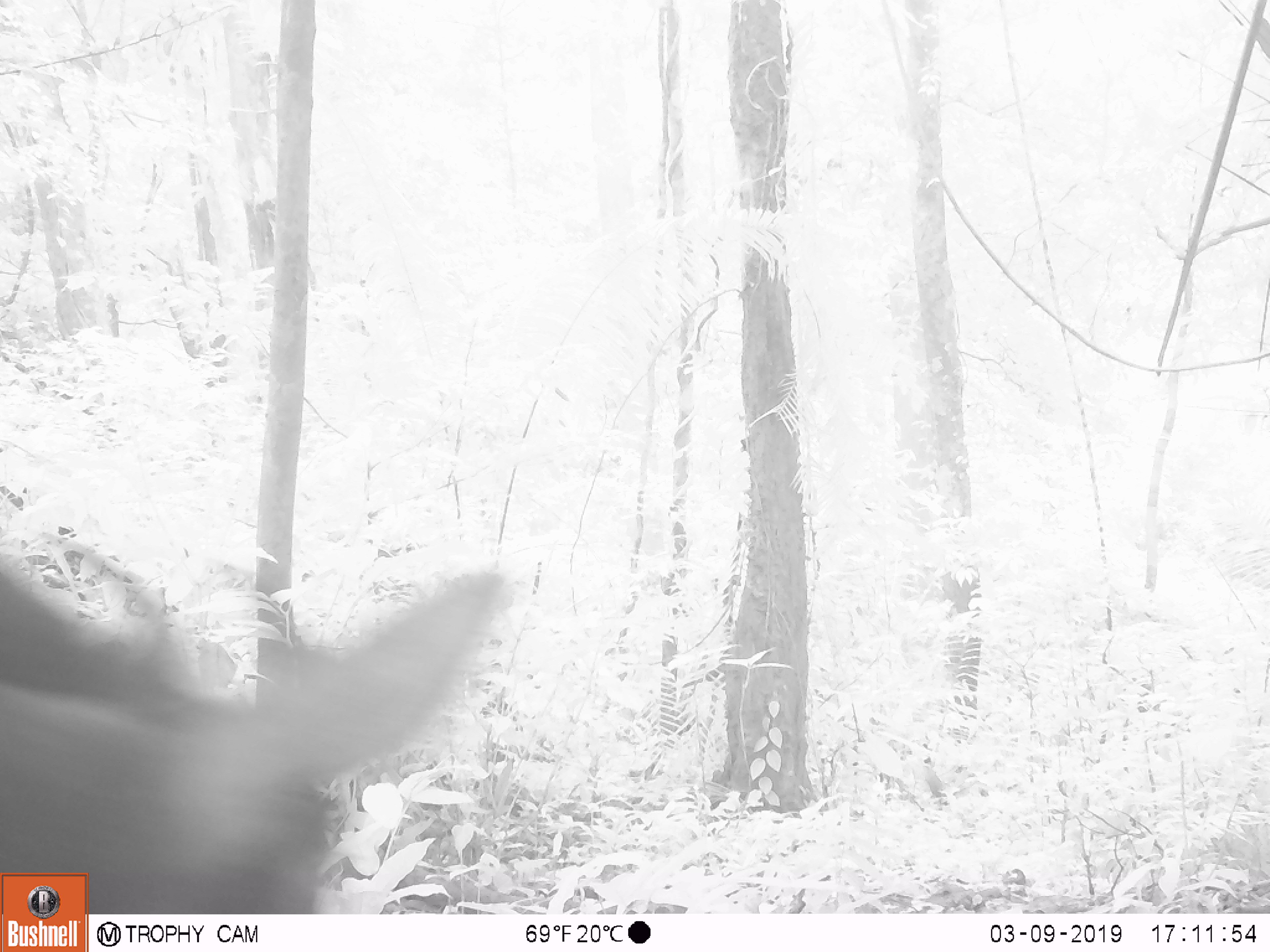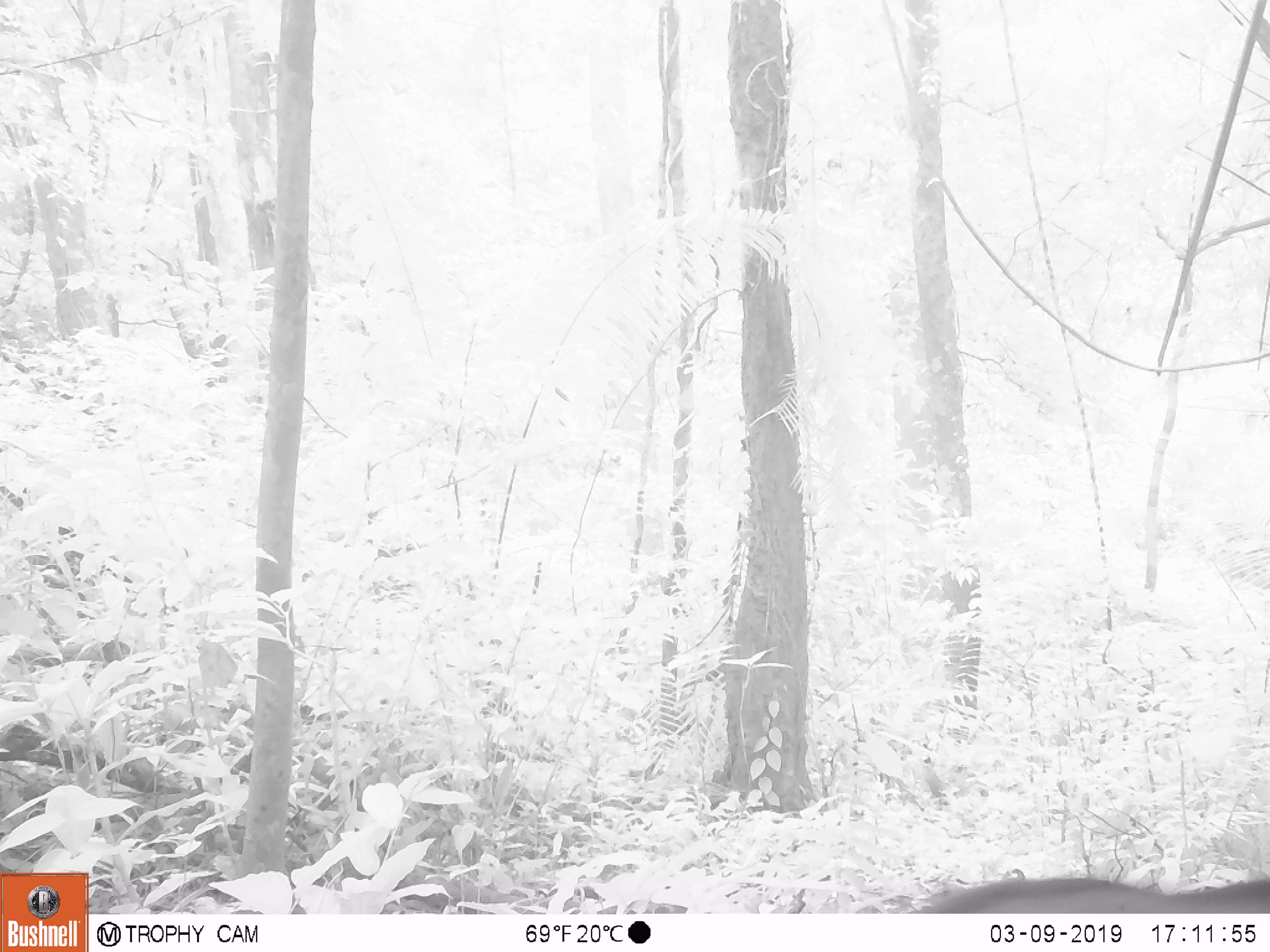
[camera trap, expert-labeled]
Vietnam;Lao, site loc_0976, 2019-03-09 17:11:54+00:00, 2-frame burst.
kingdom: Animalia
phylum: Chordata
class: Mammalia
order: Artiodactyla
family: Bovidae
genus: Capricornis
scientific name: Capricornis sumatraensis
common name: chinese serow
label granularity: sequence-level